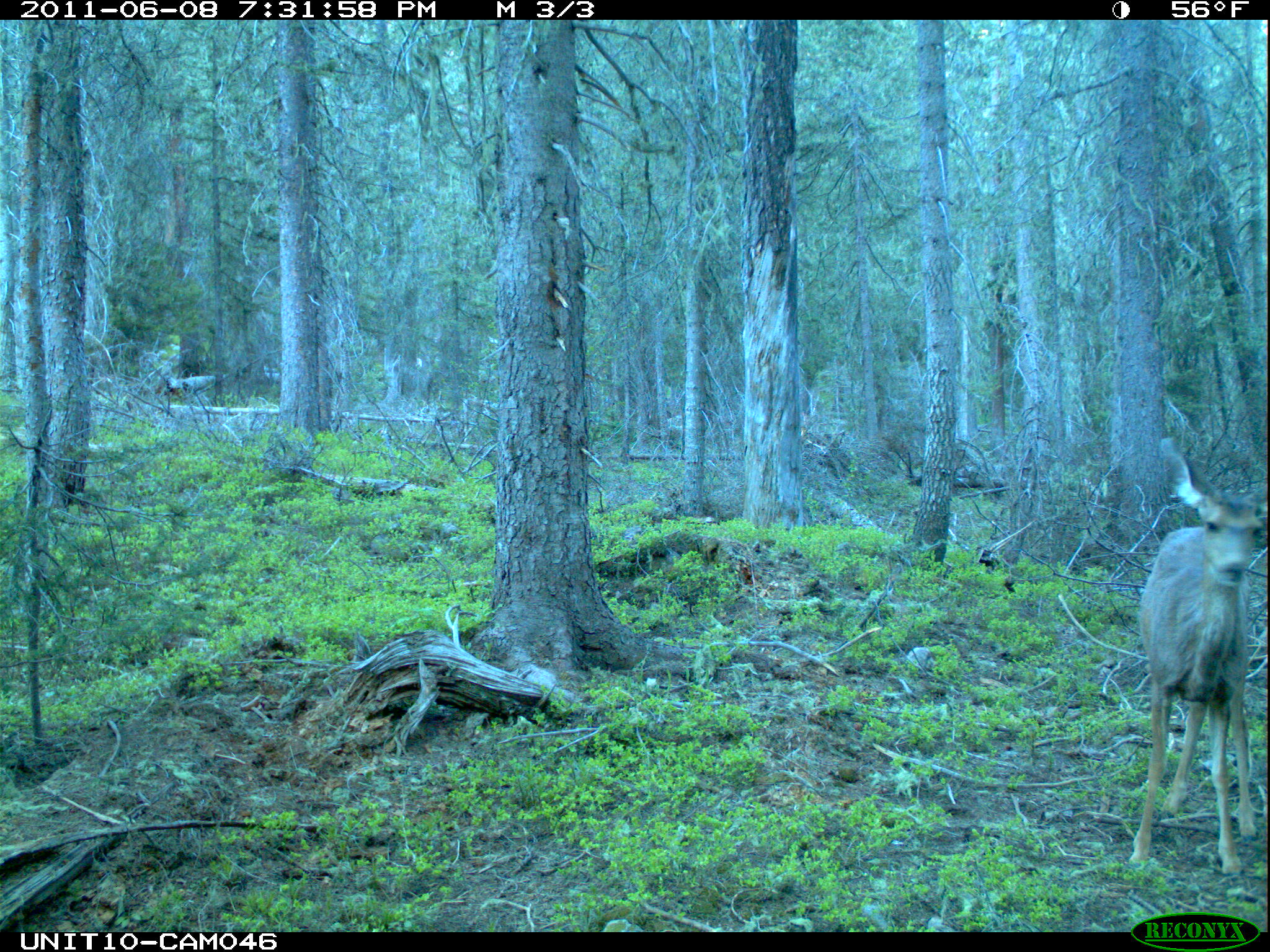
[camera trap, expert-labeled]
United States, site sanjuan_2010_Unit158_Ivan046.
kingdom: Animalia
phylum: Chordata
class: Mammalia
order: Artiodactyla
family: Cervidae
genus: Odocoileus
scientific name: Odocoileus hemionus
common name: mule deer